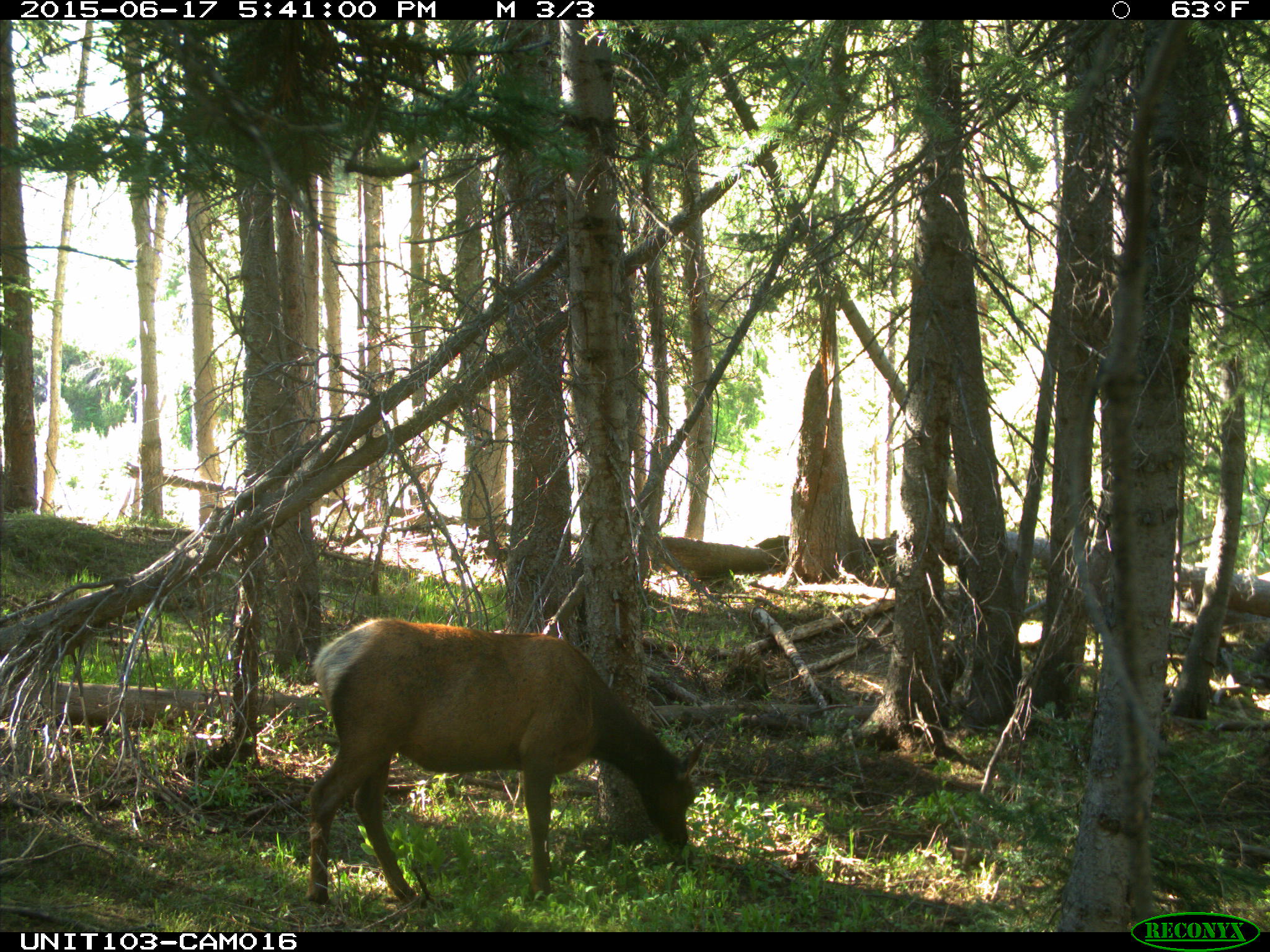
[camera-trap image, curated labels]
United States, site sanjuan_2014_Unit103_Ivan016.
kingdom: Animalia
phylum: Chordata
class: Mammalia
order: Artiodactyla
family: Cervidae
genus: Cervus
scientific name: Cervus elaphus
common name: red deer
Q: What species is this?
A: Cervus elaphus (red deer).